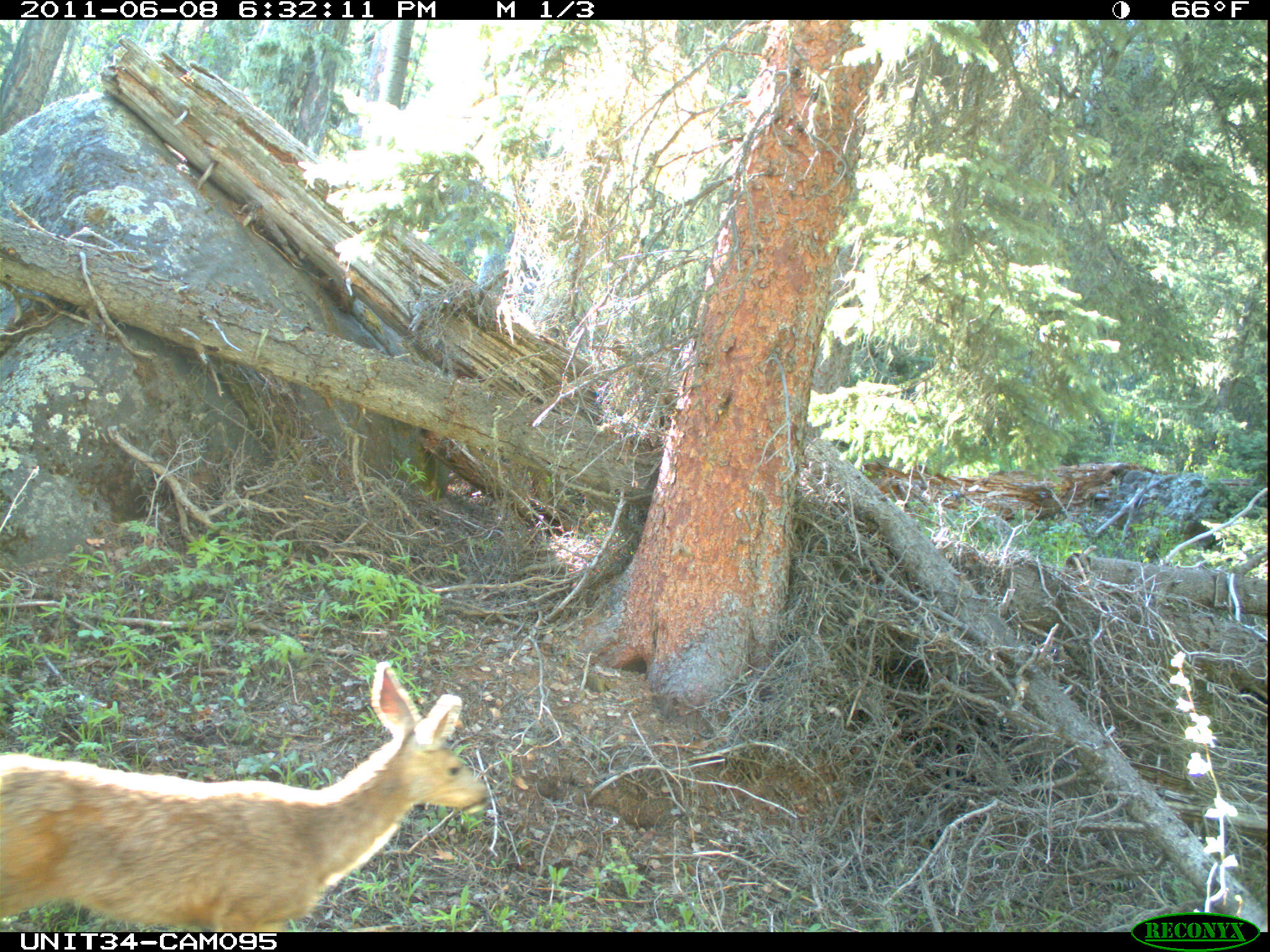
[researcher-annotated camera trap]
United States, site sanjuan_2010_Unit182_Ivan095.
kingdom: Animalia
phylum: Chordata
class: Mammalia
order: Artiodactyla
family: Cervidae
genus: Odocoileus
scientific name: Odocoileus hemionus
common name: mule deer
Odocoileus hemionus (mule deer).